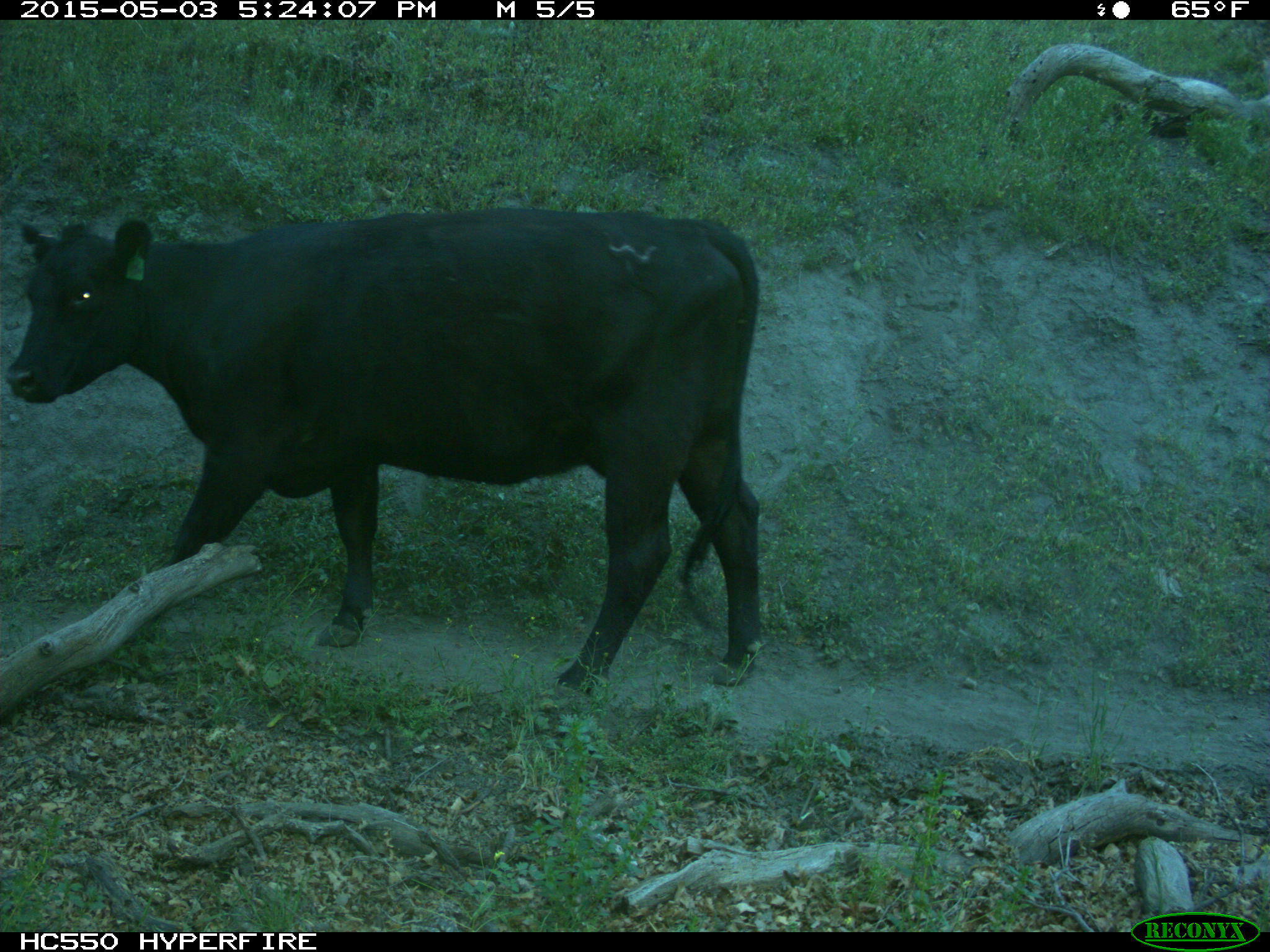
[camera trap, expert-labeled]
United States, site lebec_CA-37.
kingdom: Animalia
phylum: Chordata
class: Mammalia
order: Artiodactyla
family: Bovidae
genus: Bos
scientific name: Bos taurus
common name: domestic cow